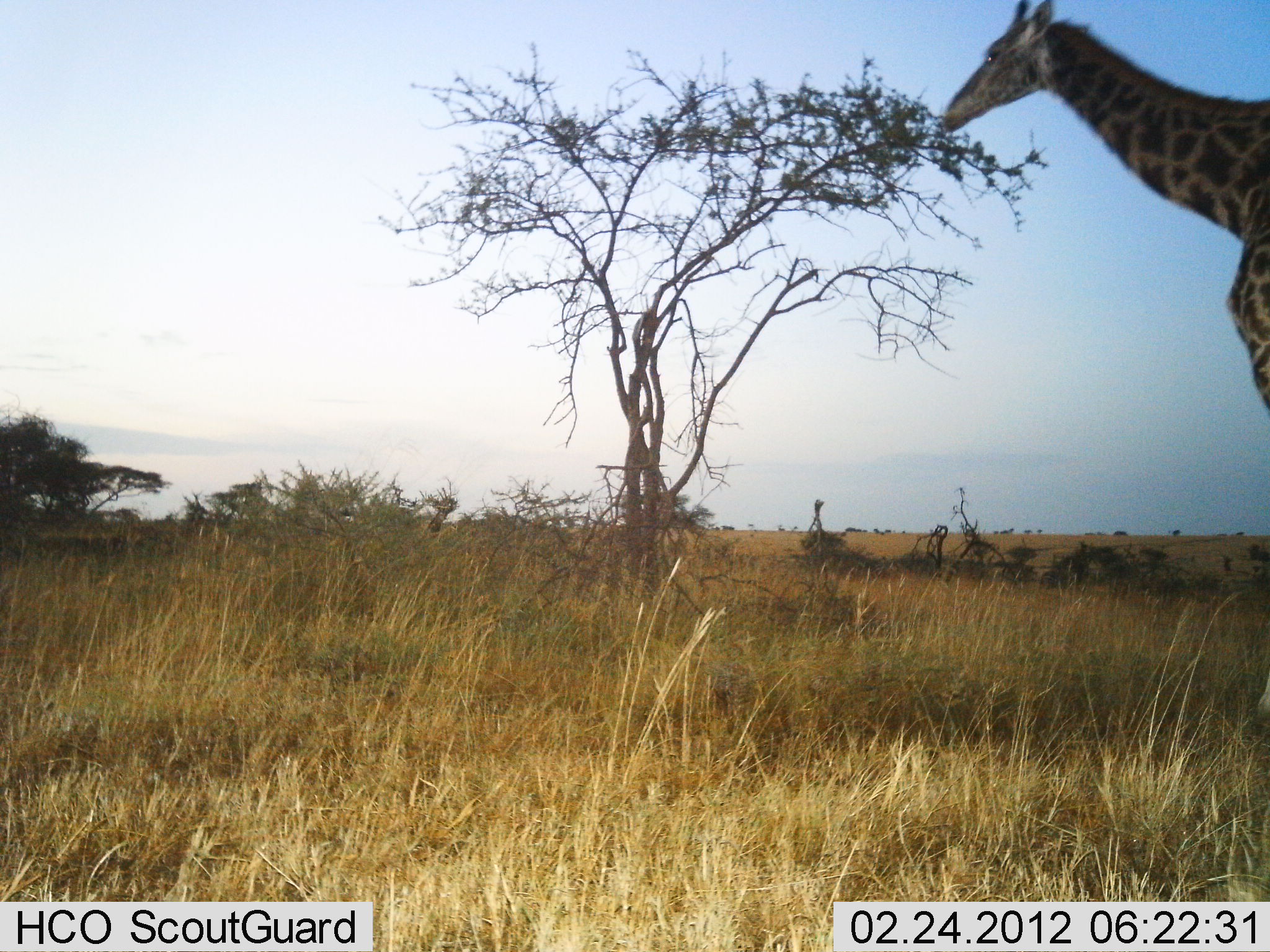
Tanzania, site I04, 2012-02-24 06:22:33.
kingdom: Animalia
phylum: Chordata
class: Mammalia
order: Artiodactyla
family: Giraffidae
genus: Giraffa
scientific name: Giraffa camelopardalis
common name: giraffe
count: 1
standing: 27%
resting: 0%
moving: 50%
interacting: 3%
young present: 0%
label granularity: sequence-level